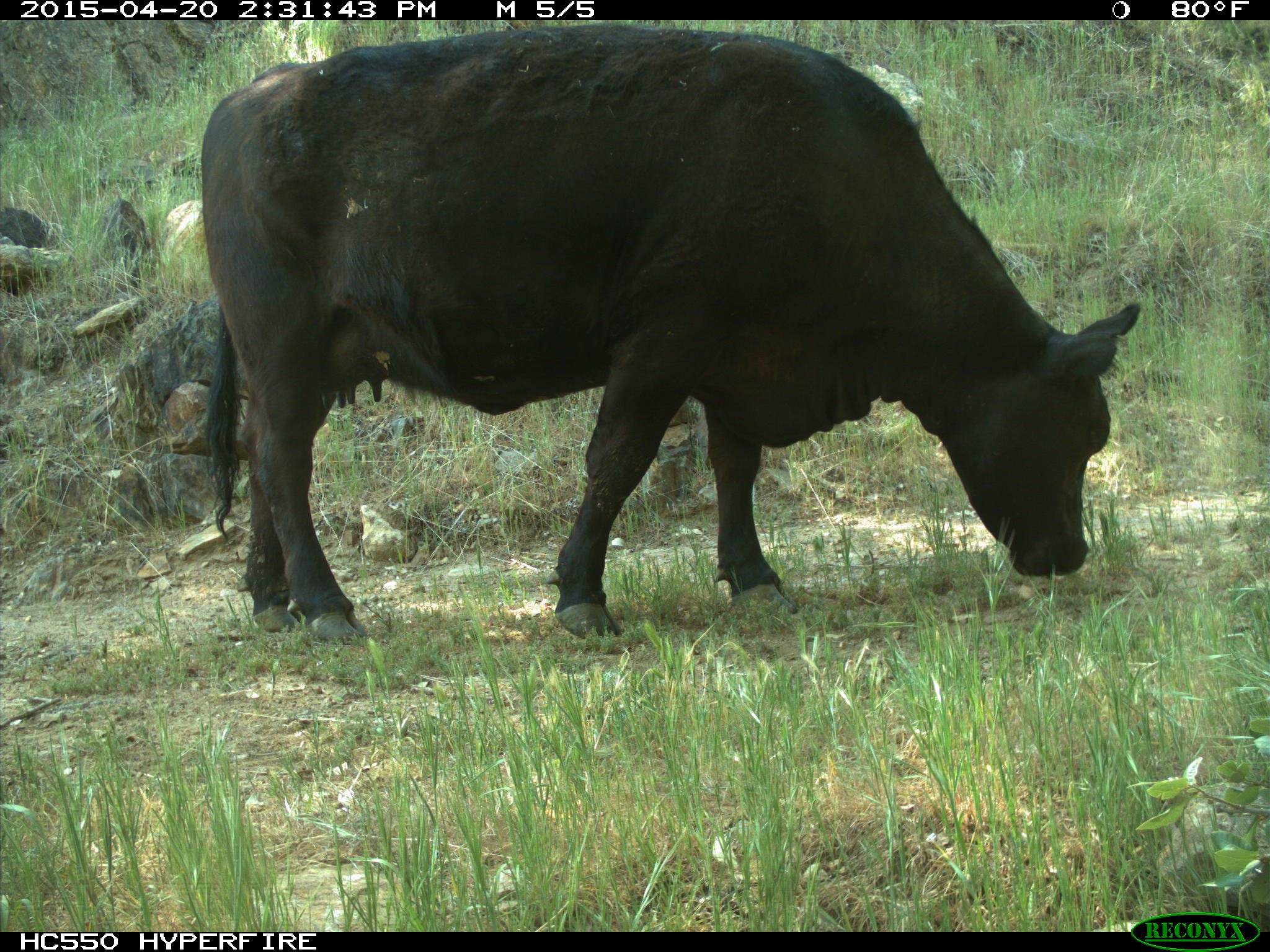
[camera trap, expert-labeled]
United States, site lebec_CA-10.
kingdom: Animalia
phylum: Chordata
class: Mammalia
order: Artiodactyla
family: Bovidae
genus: Bos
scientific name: Bos taurus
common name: domestic cow